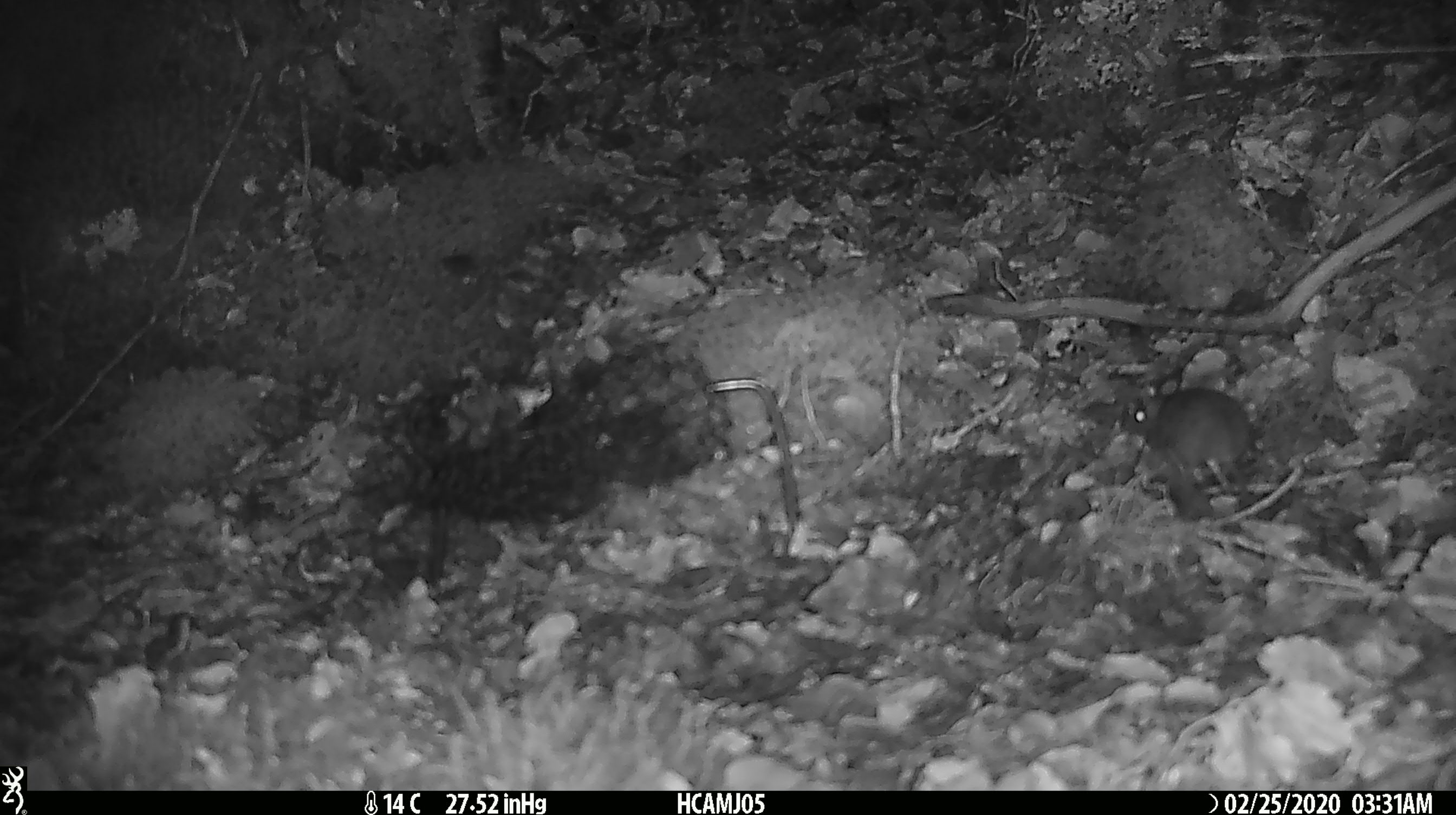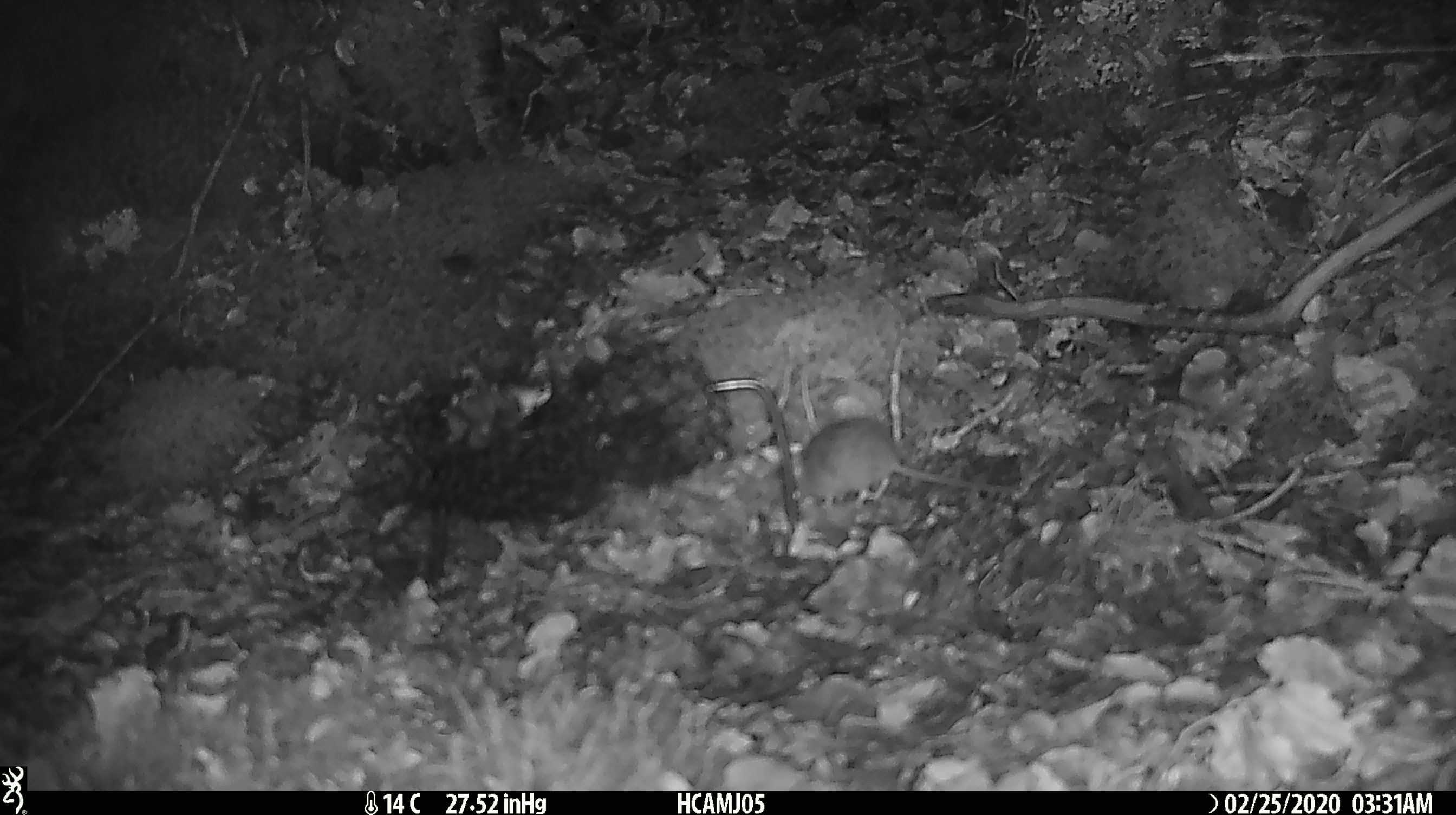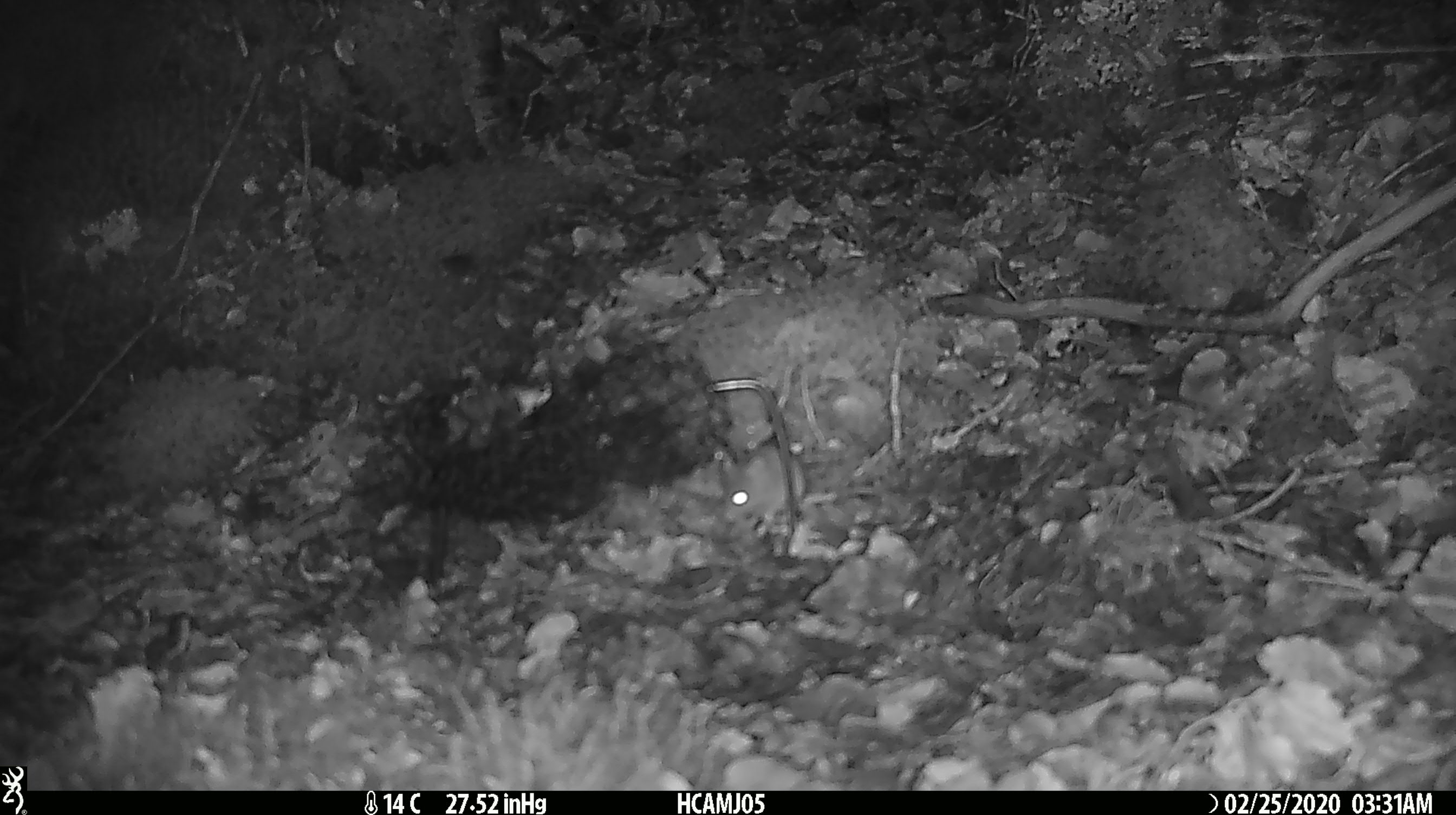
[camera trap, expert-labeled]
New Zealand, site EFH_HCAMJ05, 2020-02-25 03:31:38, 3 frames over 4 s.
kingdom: Animalia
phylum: Chordata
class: Mammalia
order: Rodentia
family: Muridae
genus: Mus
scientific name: Mus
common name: mouse